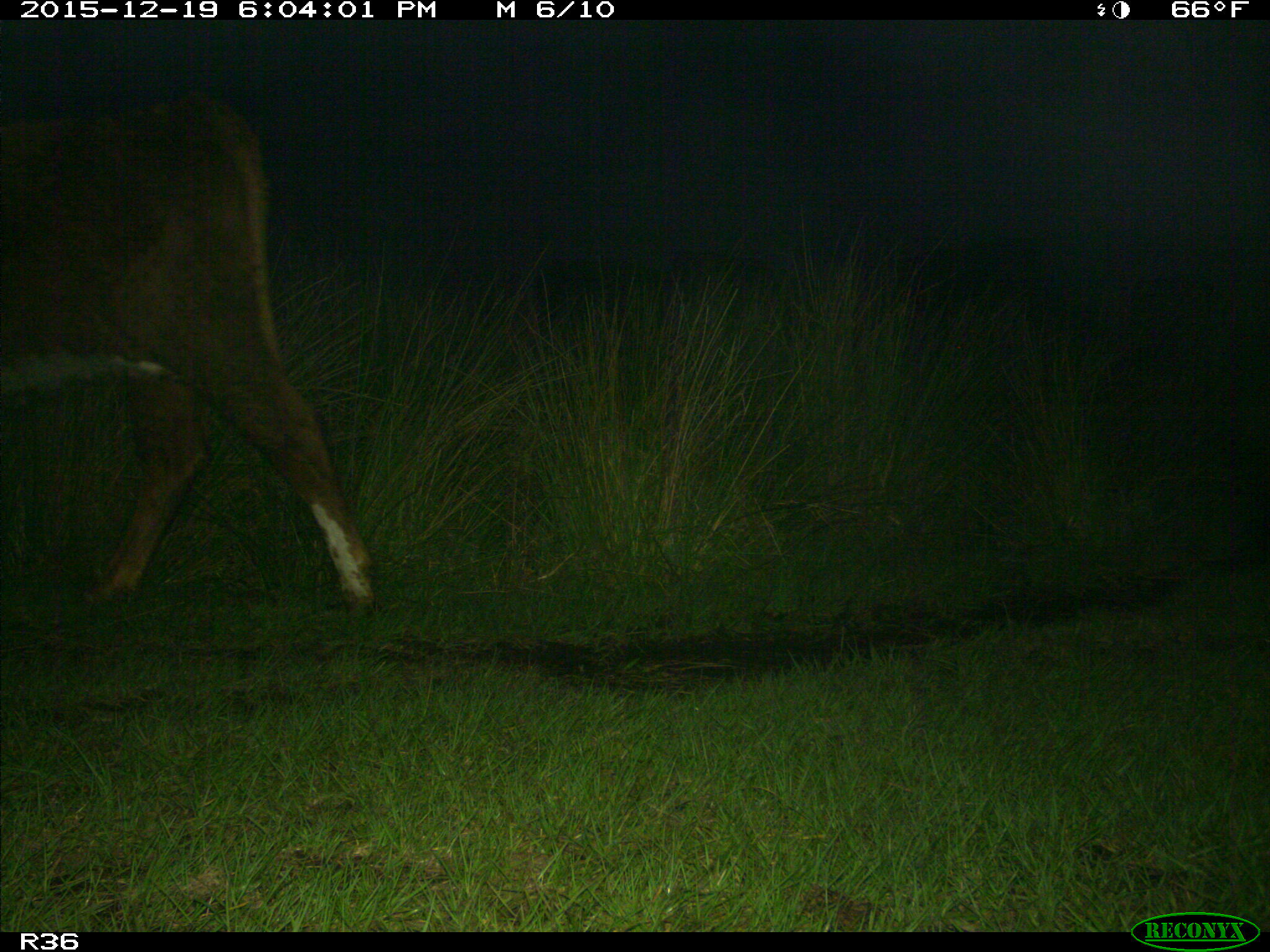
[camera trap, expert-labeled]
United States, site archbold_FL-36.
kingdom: Animalia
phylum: Chordata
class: Mammalia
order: Artiodactyla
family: Bovidae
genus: Bos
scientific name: Bos taurus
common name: domestic cow